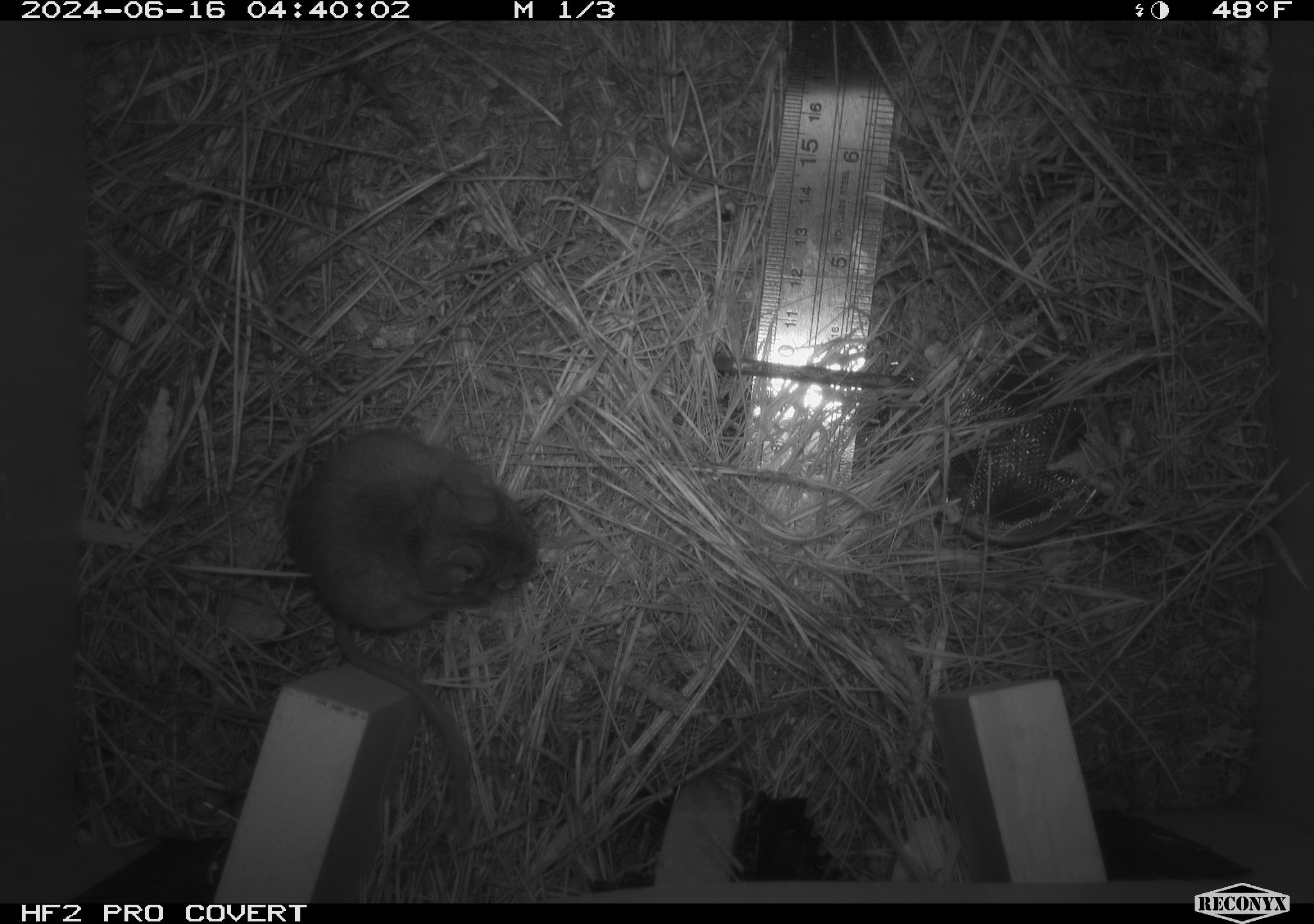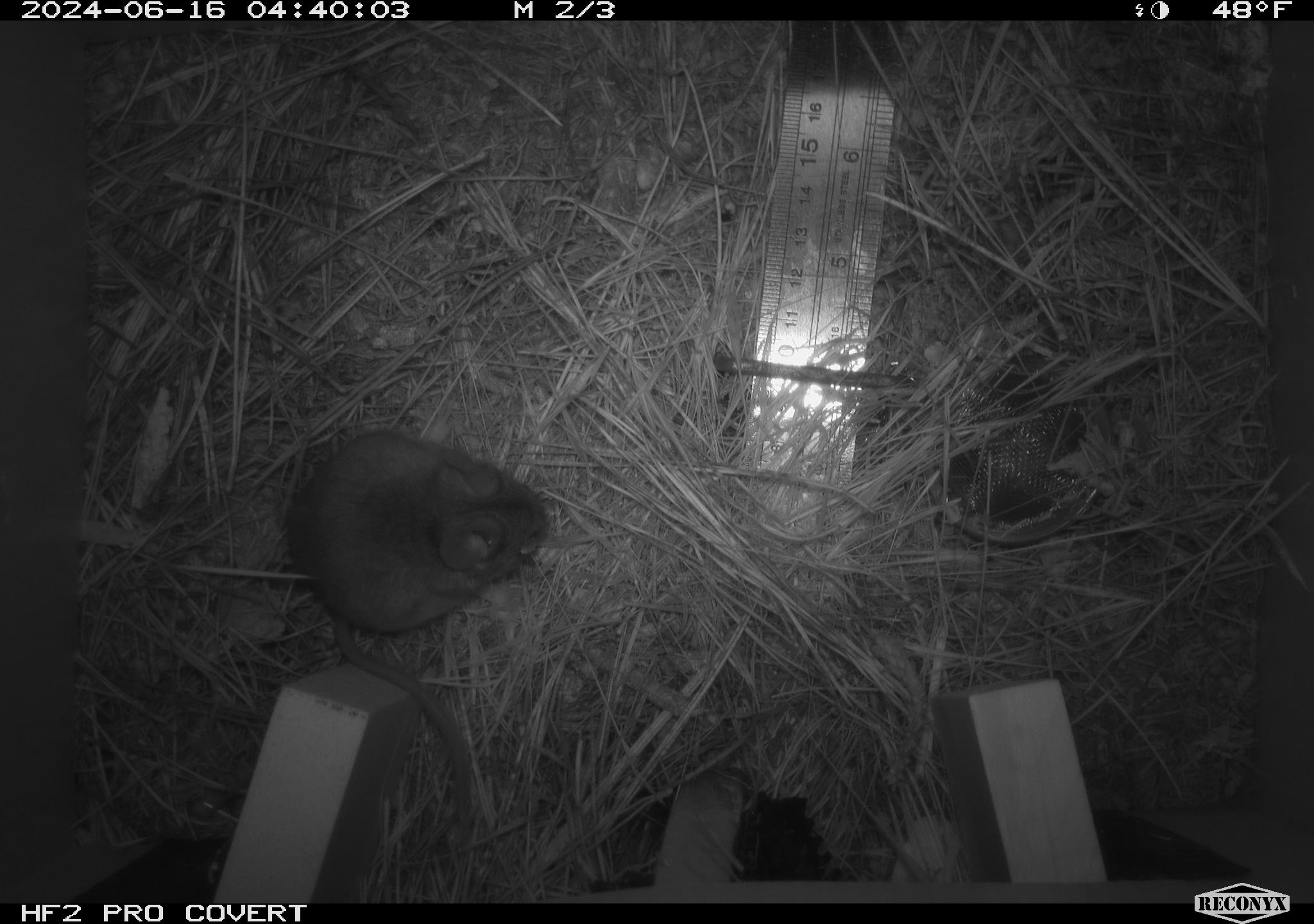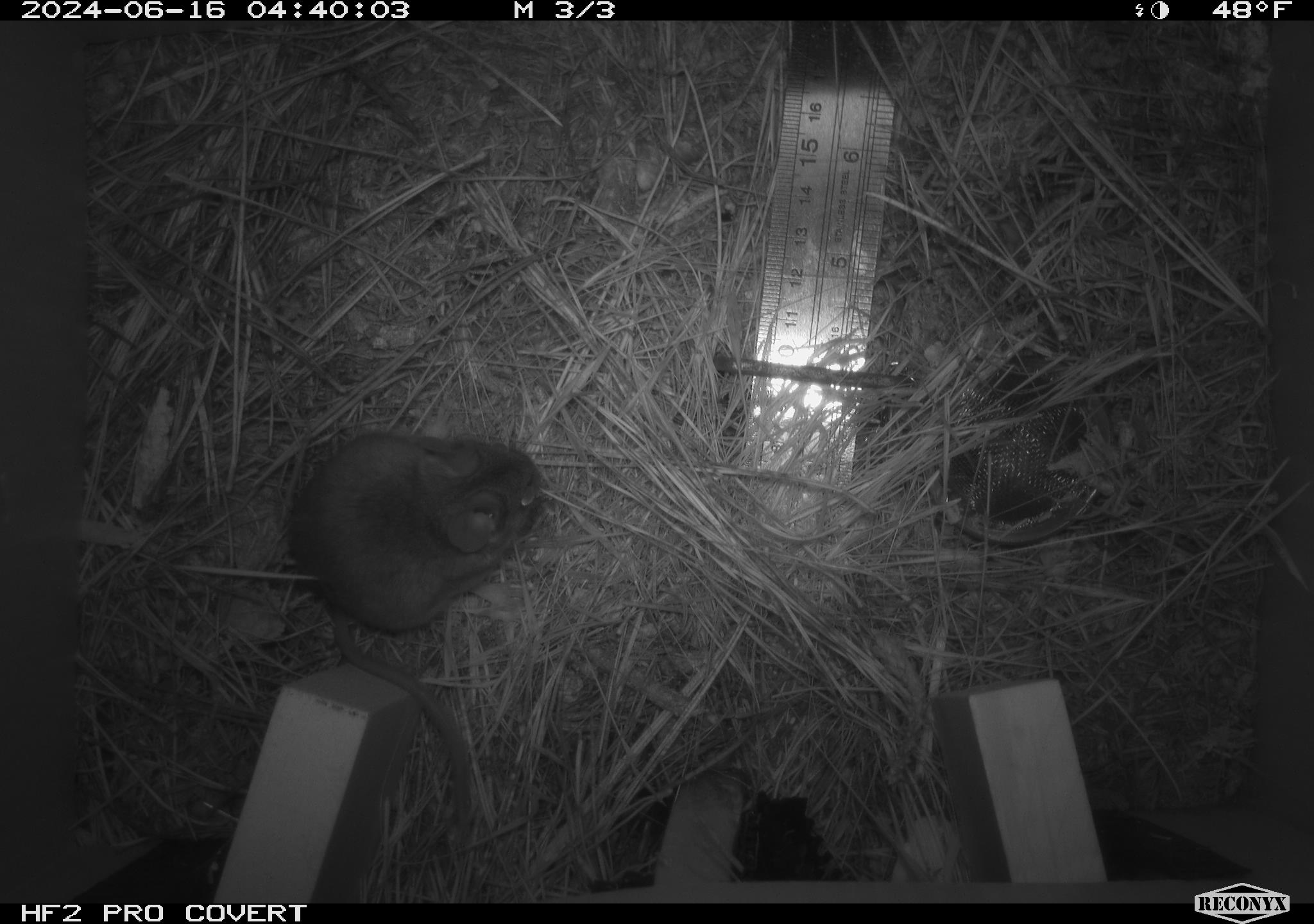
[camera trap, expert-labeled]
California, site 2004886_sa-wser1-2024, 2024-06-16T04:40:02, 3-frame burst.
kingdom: Animalia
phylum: Chordata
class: Mammalia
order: Rodentia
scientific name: Rodentia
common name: mouse species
Mouse species (Rodentia).